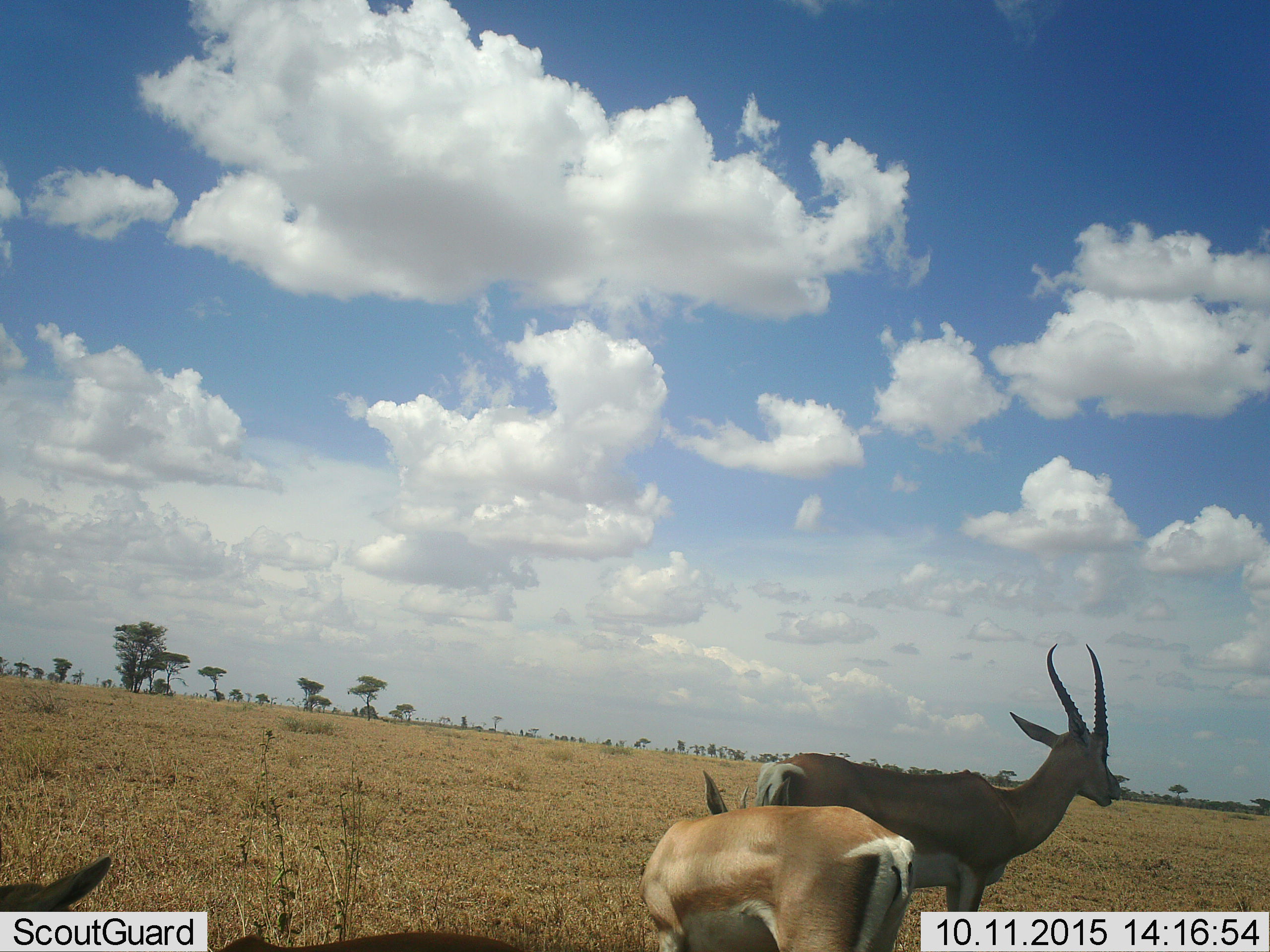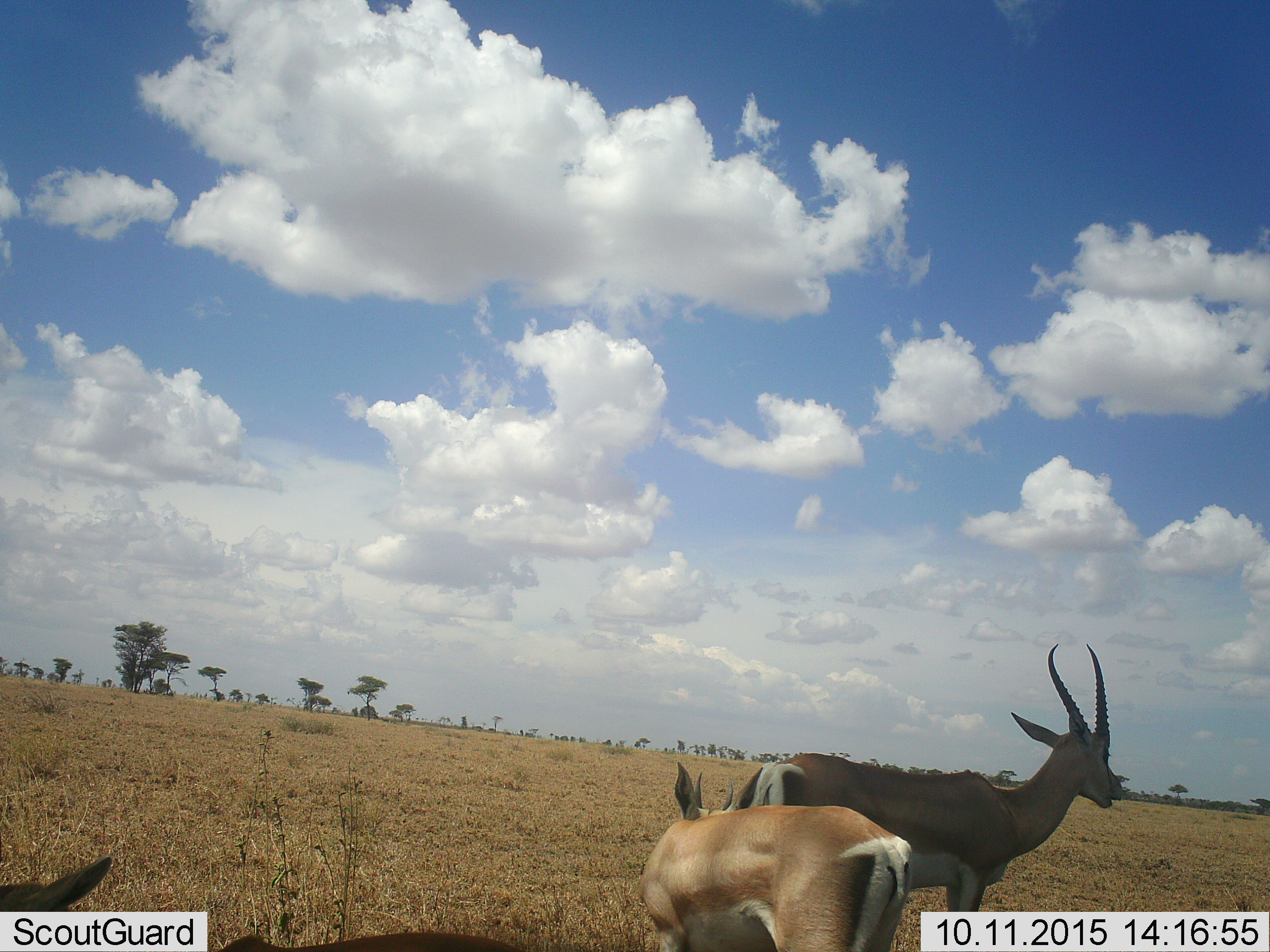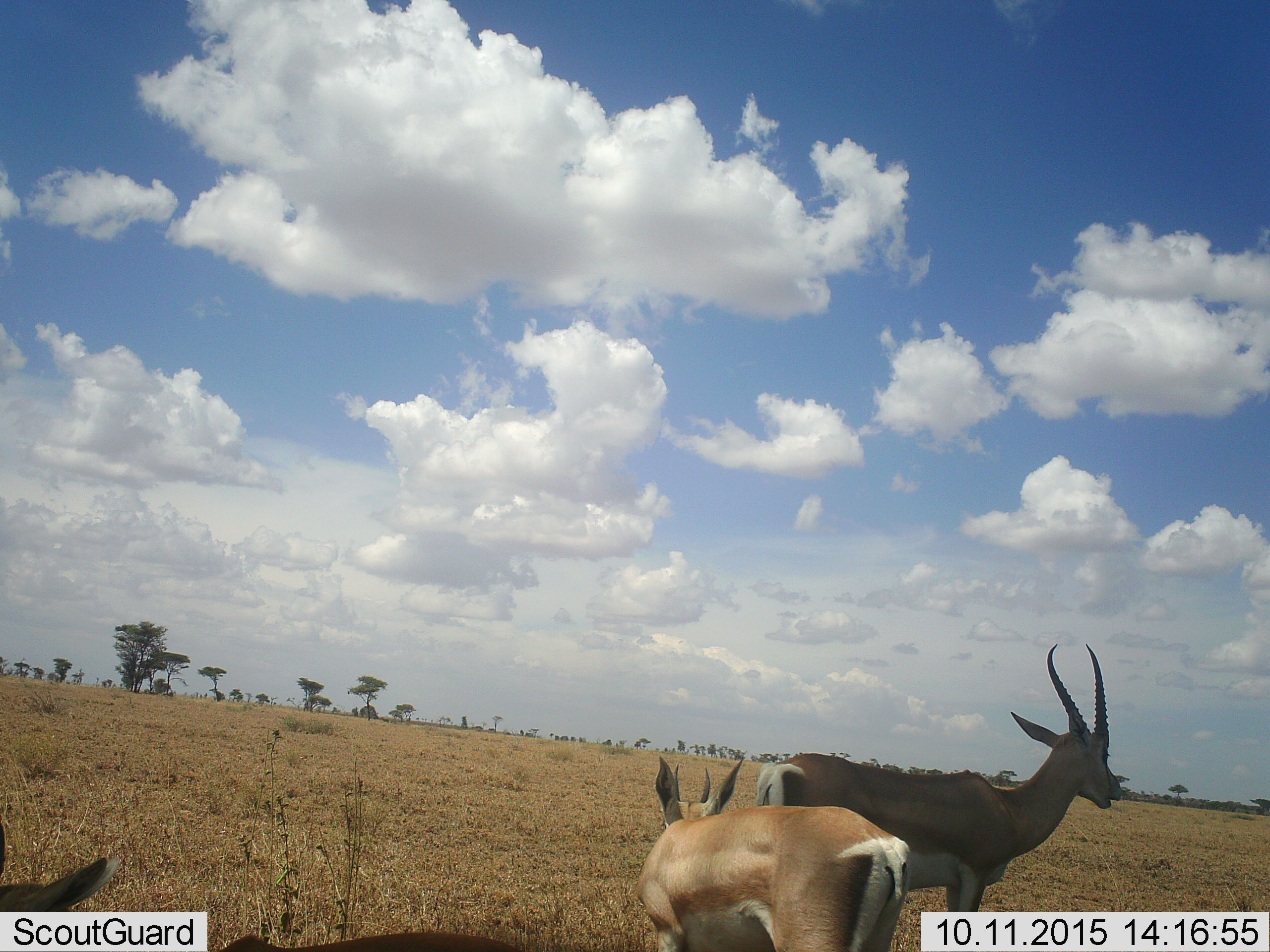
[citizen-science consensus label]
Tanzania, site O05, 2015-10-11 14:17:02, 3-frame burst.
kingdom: Animalia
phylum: Chordata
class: Mammalia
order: Artiodactyla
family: Bovidae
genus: Nanger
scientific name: Nanger granti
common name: grant's gazelle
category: gazellegrants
Gazellegrants (grant's gazelle) (Nanger granti), count 3. Behavior (volunteer vote fractions): standing 100%, resting 38%, moving 0%, interacting 12%. Young present (vote fraction): 12%. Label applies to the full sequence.